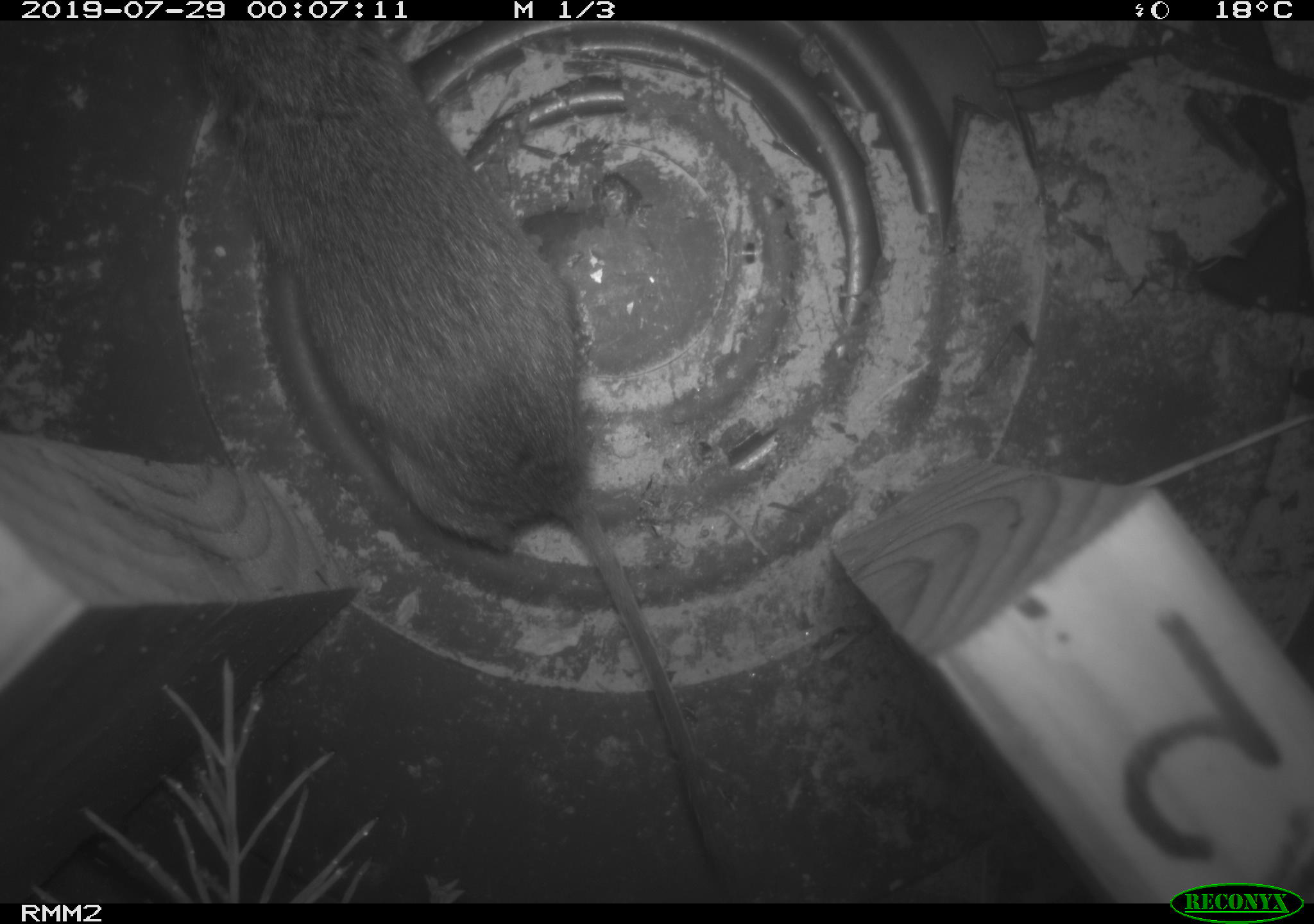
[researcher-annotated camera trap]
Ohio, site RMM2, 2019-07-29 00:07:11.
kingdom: Animalia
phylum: Chordata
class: Mammalia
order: Rodentia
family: Cricetidae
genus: Microtus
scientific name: Microtus pennsylvanicus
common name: meadow vole